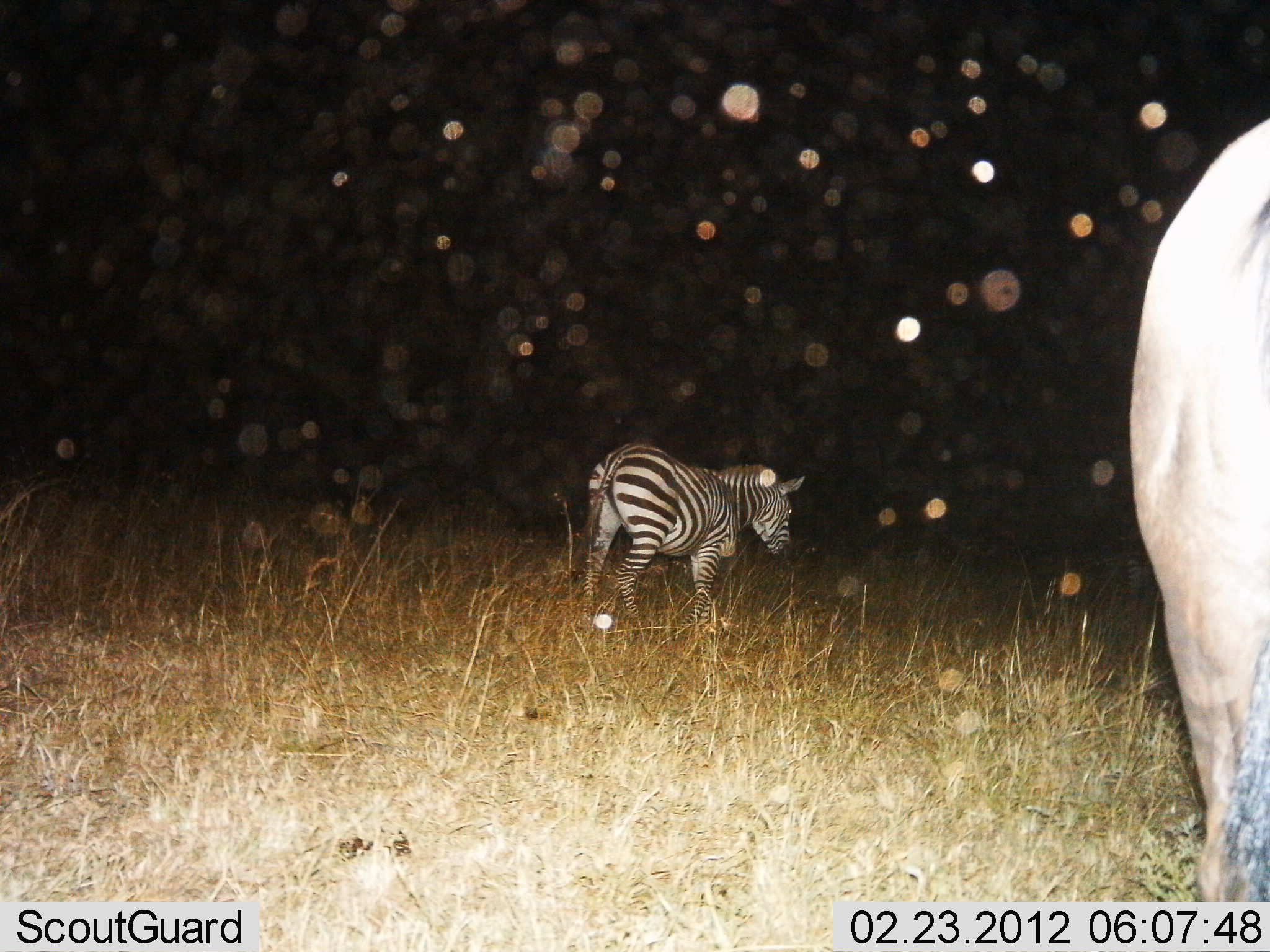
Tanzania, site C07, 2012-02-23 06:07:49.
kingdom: Animalia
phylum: Chordata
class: Mammalia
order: Artiodactyla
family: Bovidae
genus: Connochaetes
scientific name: Connochaetes taurinus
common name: blue wildebeest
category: wildebeest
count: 1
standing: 95%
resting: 0%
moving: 5%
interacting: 0%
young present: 0%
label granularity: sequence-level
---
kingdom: Animalia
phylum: Chordata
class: Mammalia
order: Perissodactyla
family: Equidae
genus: Equus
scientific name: Equus quagga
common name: plains zebra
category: zebra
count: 1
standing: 51%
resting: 0%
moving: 49%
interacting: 0%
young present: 0%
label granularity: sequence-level